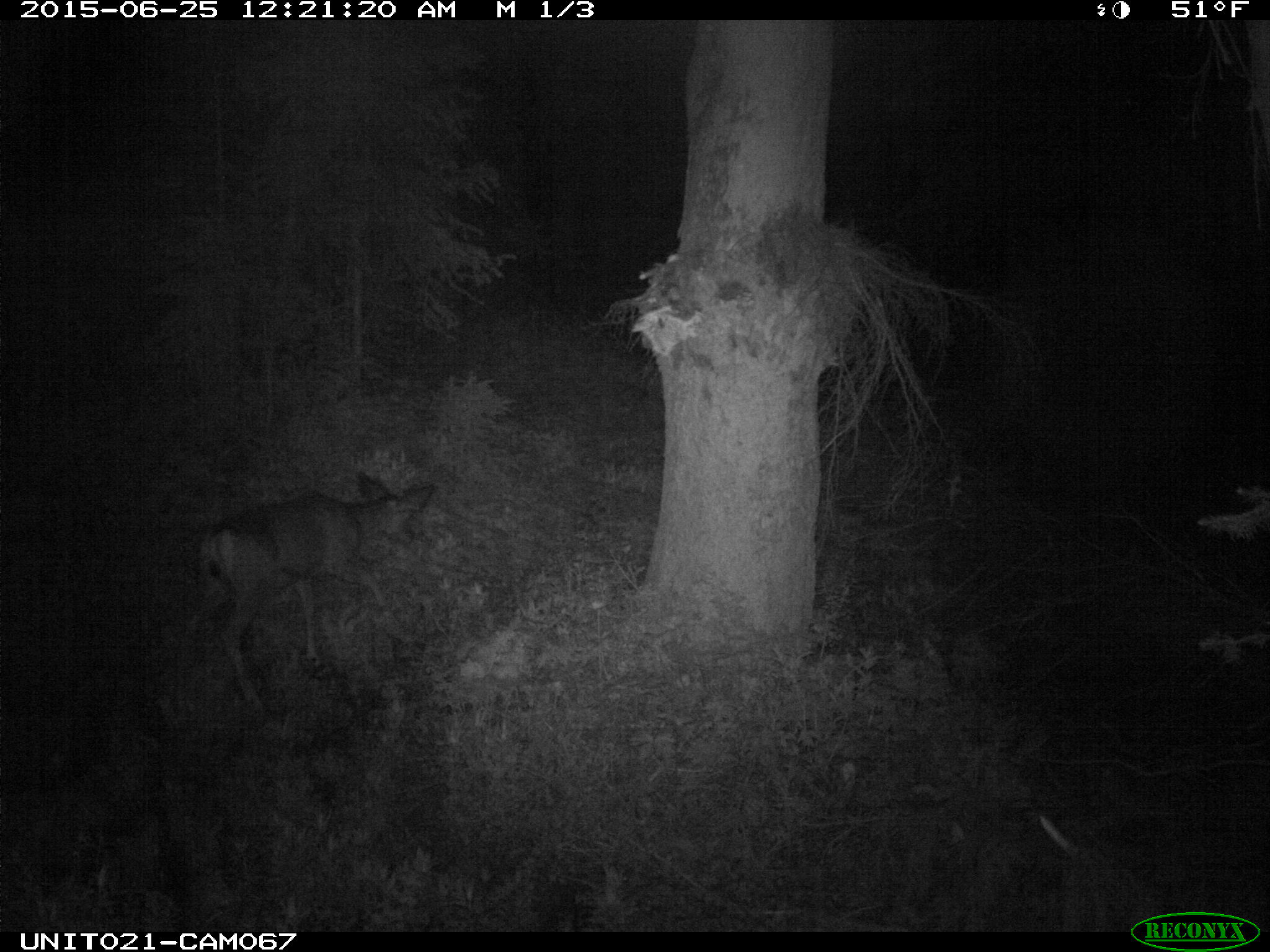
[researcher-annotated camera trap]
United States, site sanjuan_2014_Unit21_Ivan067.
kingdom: Animalia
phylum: Chordata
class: Mammalia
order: Artiodactyla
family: Cervidae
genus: Odocoileus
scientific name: Odocoileus hemionus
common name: mule deer